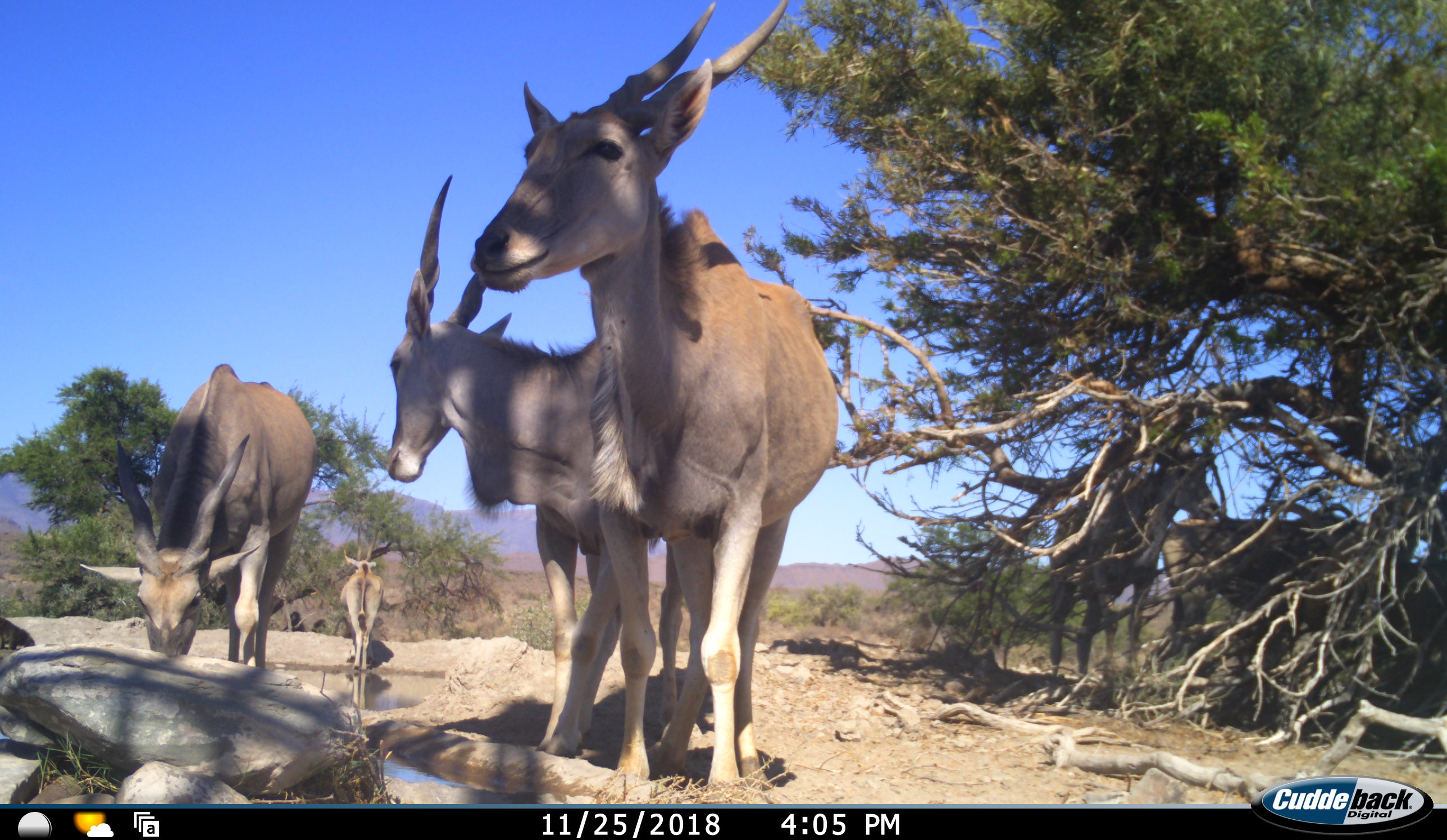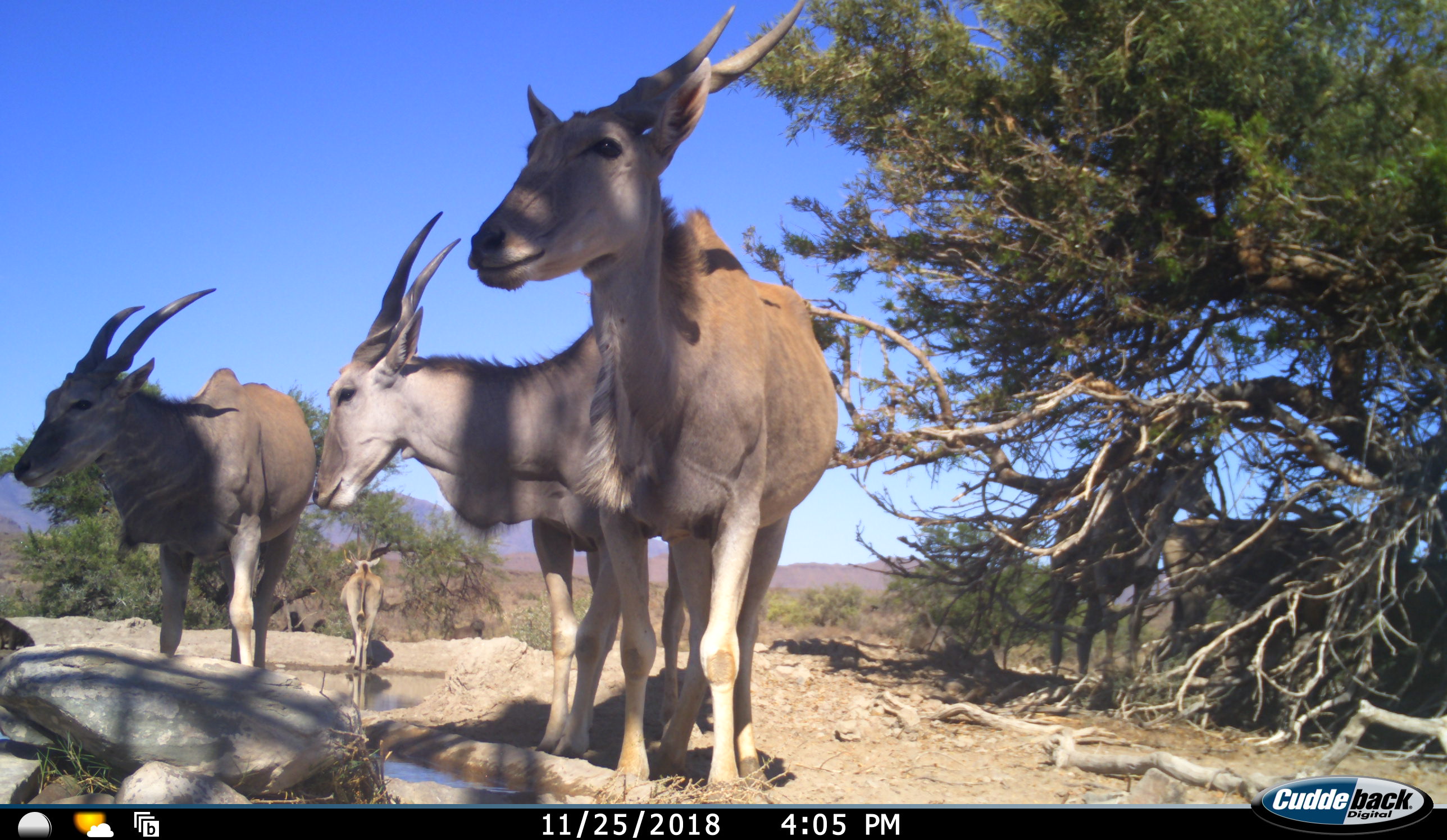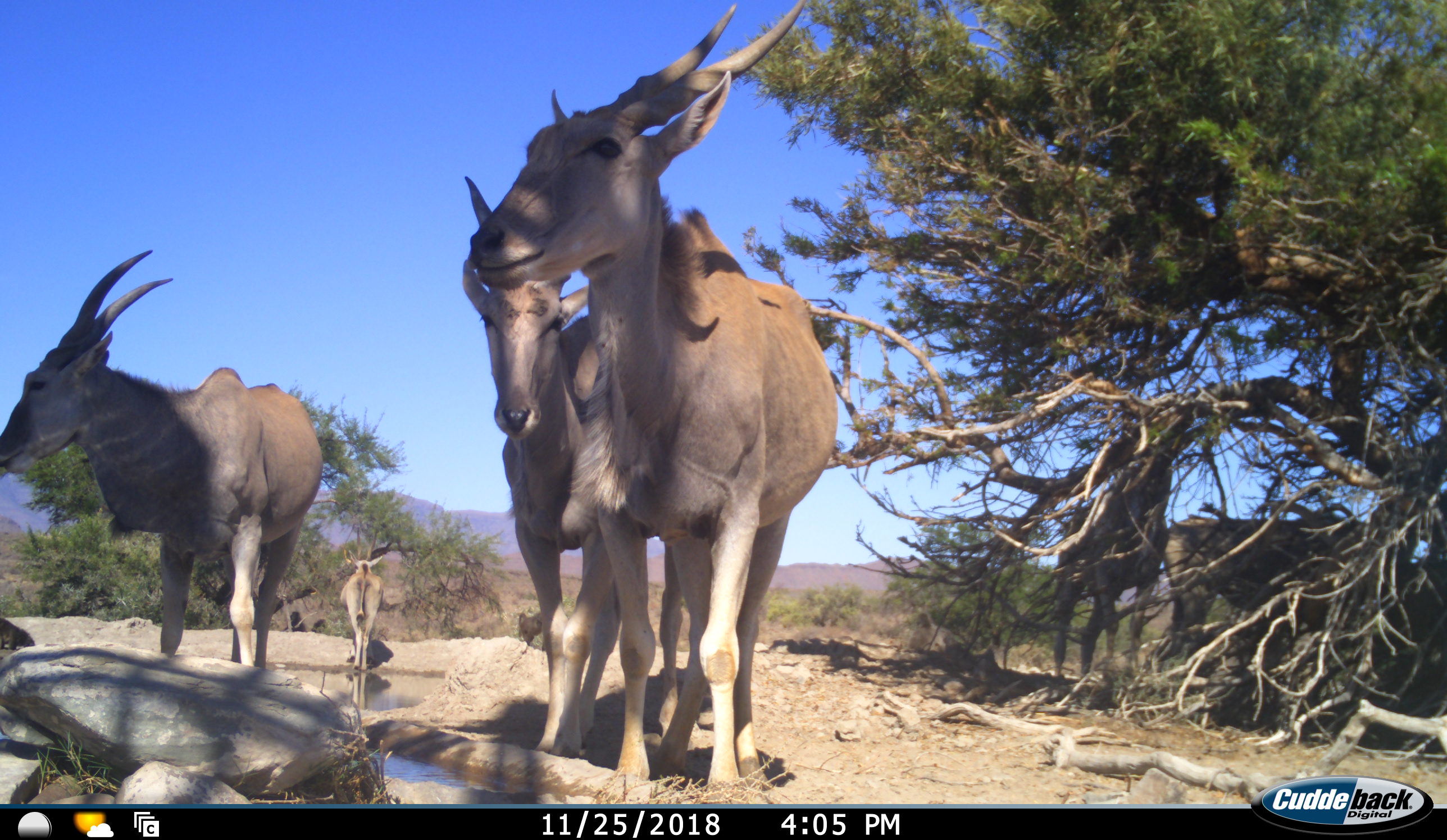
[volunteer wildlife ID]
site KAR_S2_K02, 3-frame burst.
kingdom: Animalia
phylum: Chordata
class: Mammalia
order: Artiodactyla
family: Bovidae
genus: Tragelaphus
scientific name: Tragelaphus oryx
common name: eland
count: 6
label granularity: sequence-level